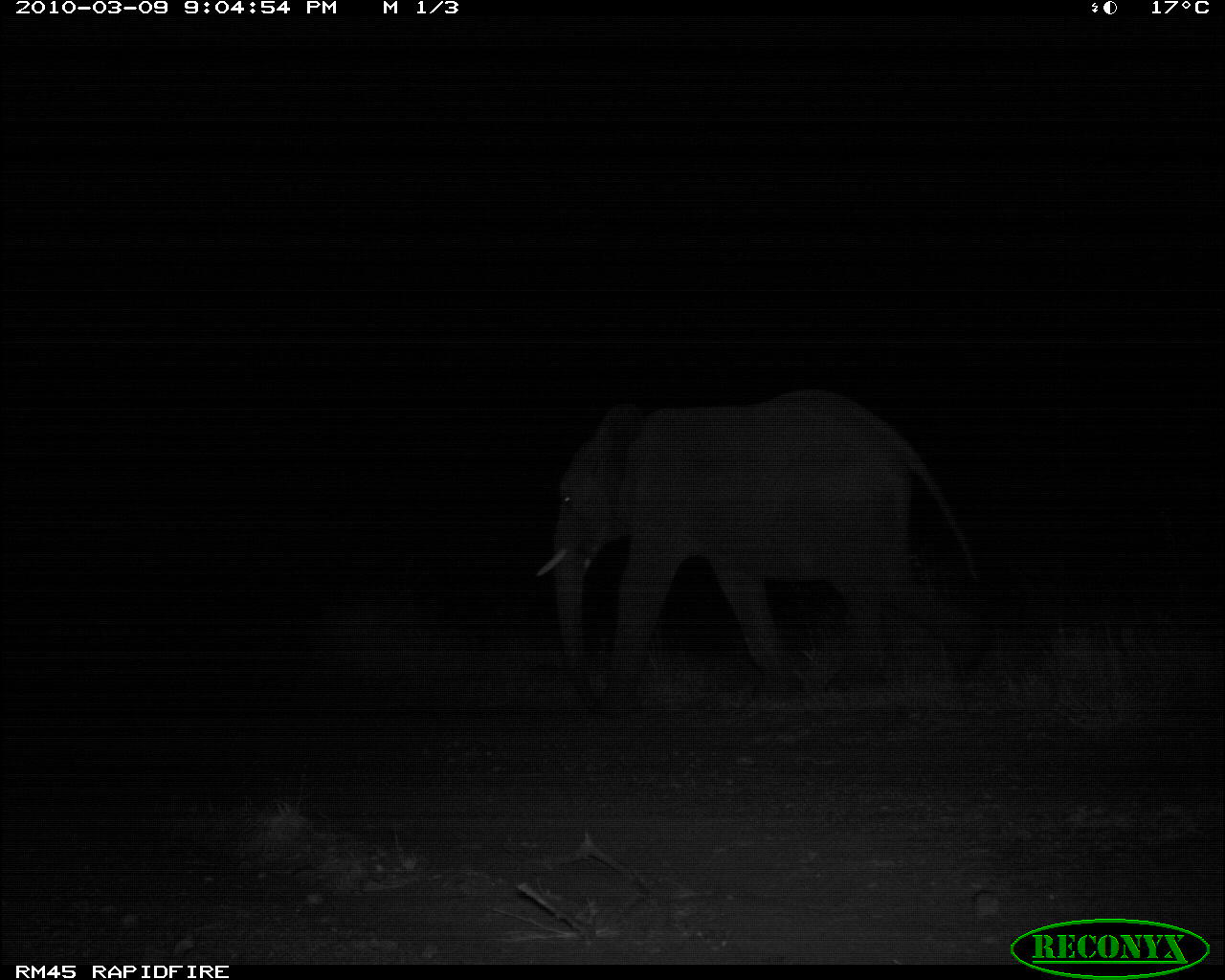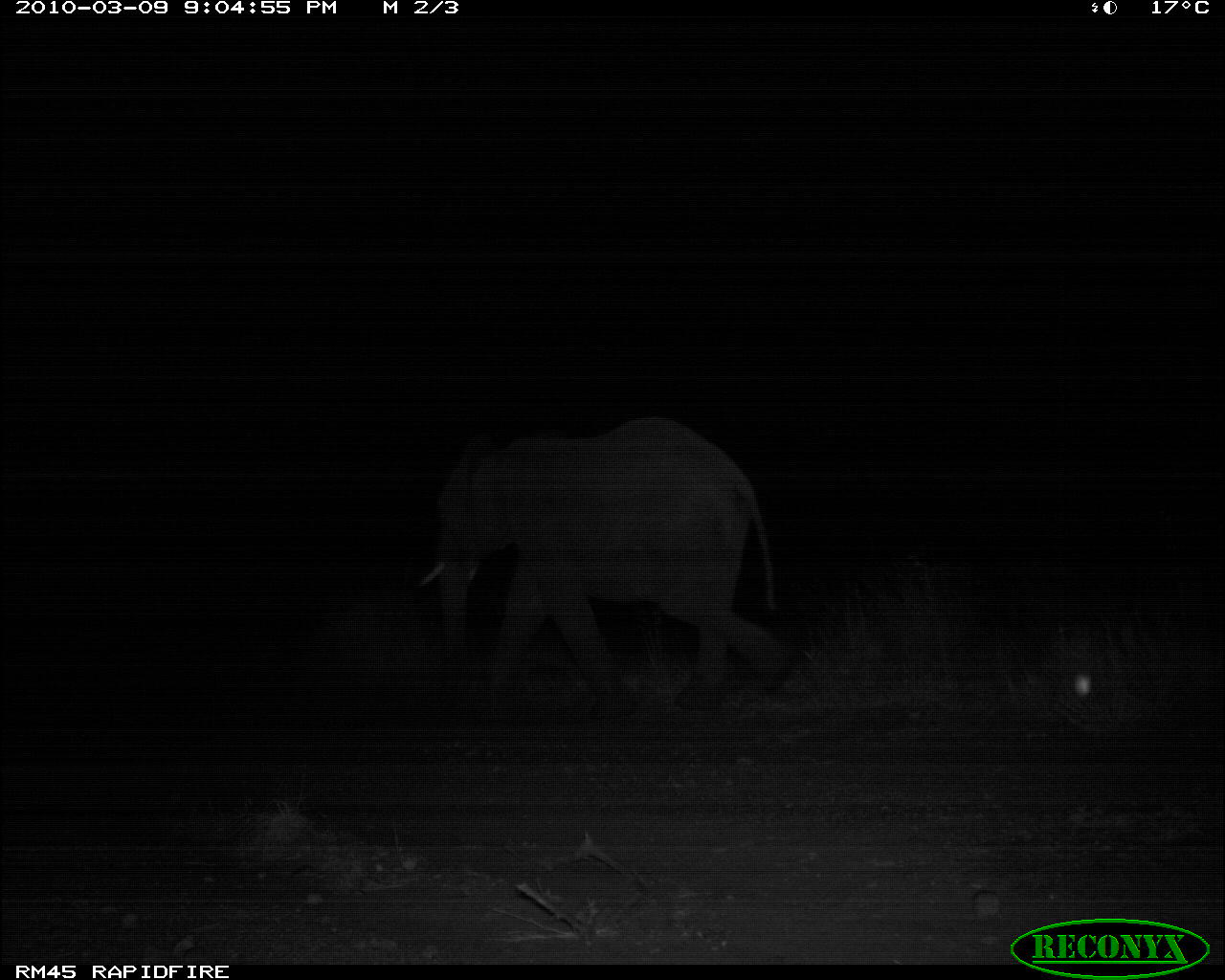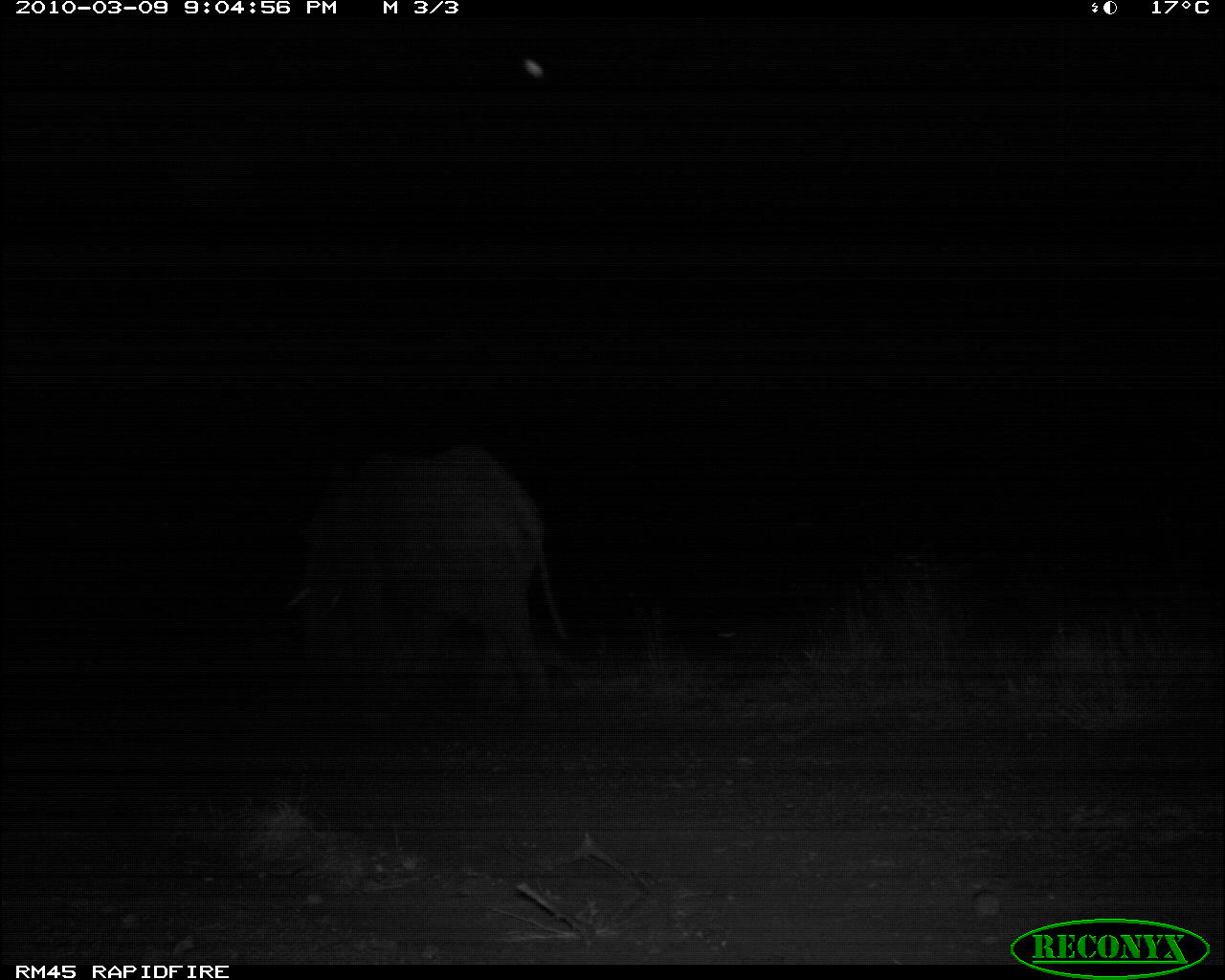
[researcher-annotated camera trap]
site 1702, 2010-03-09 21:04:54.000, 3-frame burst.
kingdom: Animalia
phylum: Chordata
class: Mammalia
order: Proboscidea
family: Elephantidae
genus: Loxodonta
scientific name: Loxodonta africana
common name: african bush elephant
Loxodonta africana (african bush elephant), count 1.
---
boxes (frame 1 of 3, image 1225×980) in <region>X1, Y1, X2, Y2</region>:
loxodonta africana: <region>534, 387, 993, 717</region>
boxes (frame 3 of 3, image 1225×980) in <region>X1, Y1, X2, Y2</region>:
loxodonta africana: <region>283, 444, 568, 719</region>